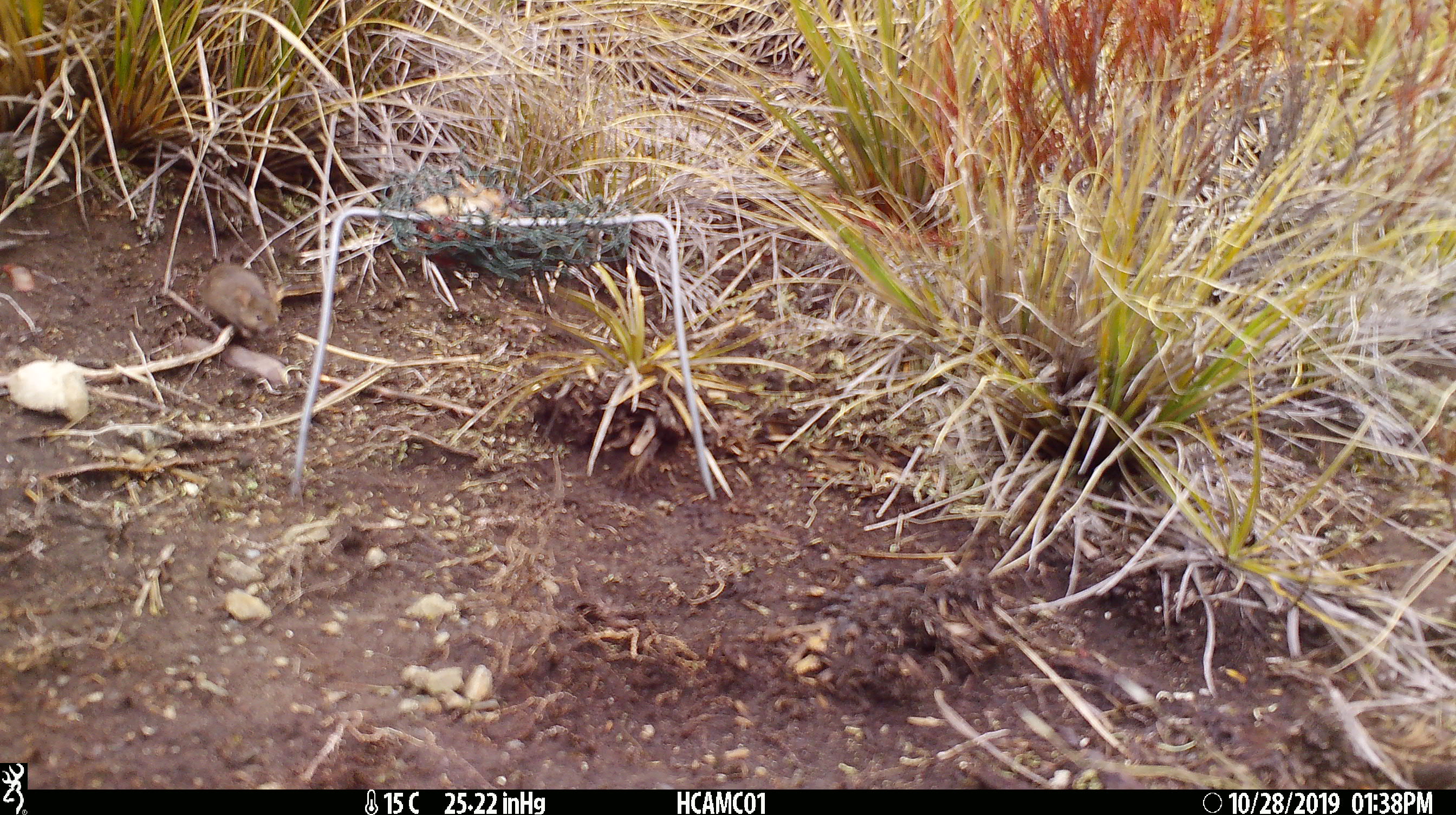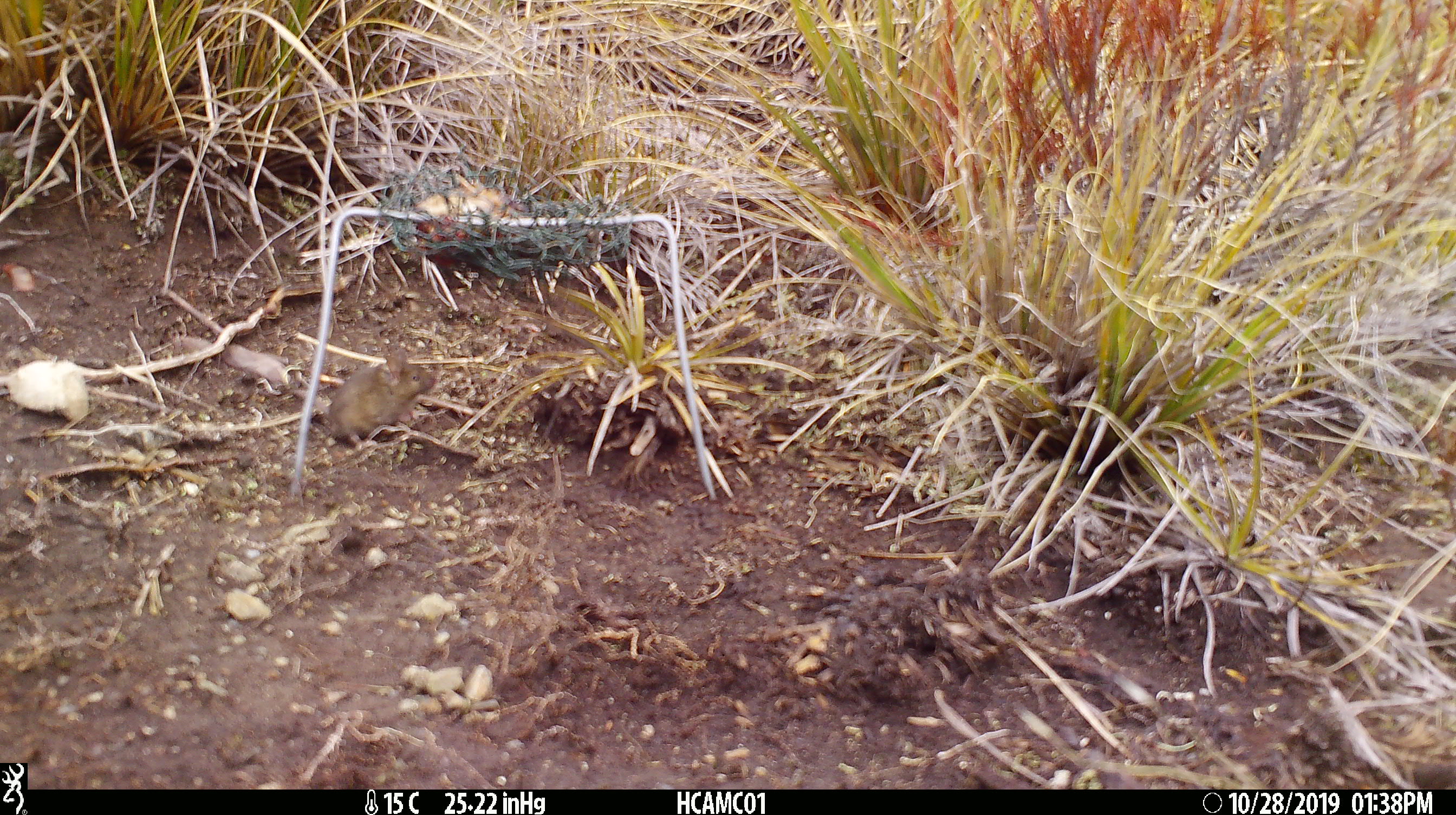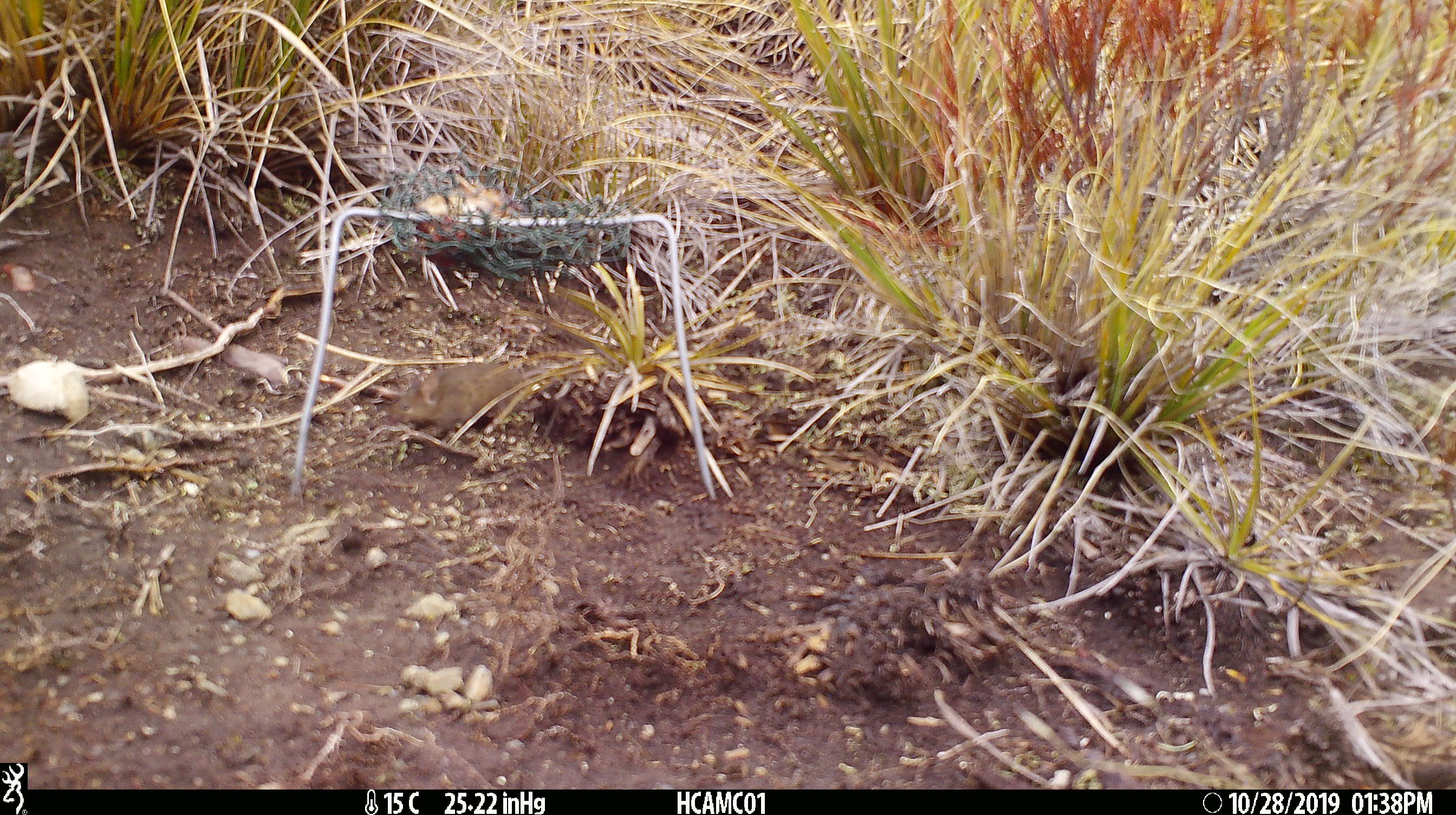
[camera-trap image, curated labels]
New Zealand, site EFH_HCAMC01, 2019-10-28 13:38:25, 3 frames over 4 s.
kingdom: Animalia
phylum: Chordata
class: Mammalia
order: Rodentia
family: Muridae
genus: Mus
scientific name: Mus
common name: mouse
Mouse (Mus).